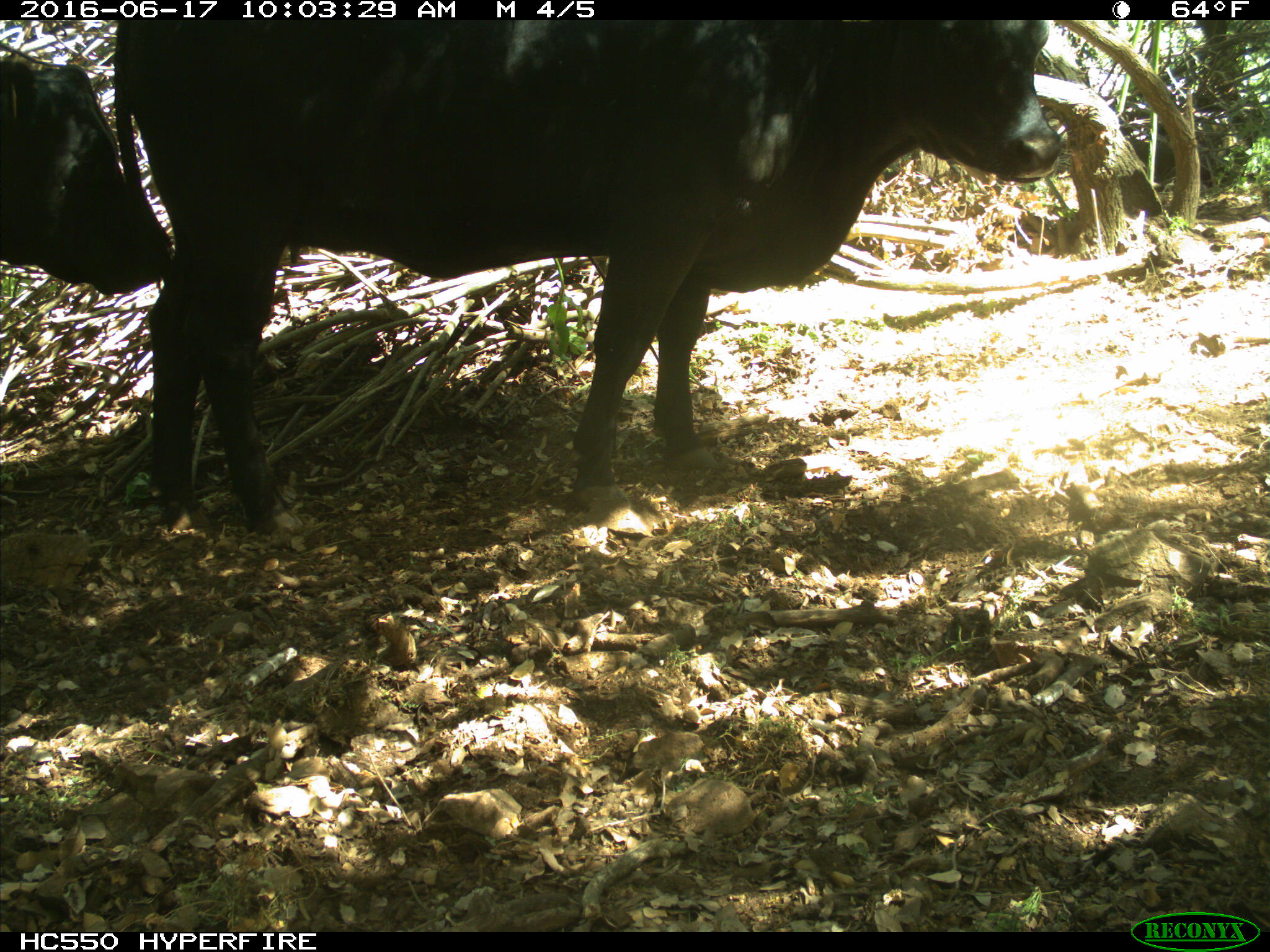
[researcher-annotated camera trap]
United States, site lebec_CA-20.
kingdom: Animalia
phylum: Chordata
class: Mammalia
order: Artiodactyla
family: Bovidae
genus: Bos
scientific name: Bos taurus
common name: domestic cow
Bos taurus (domestic cow).